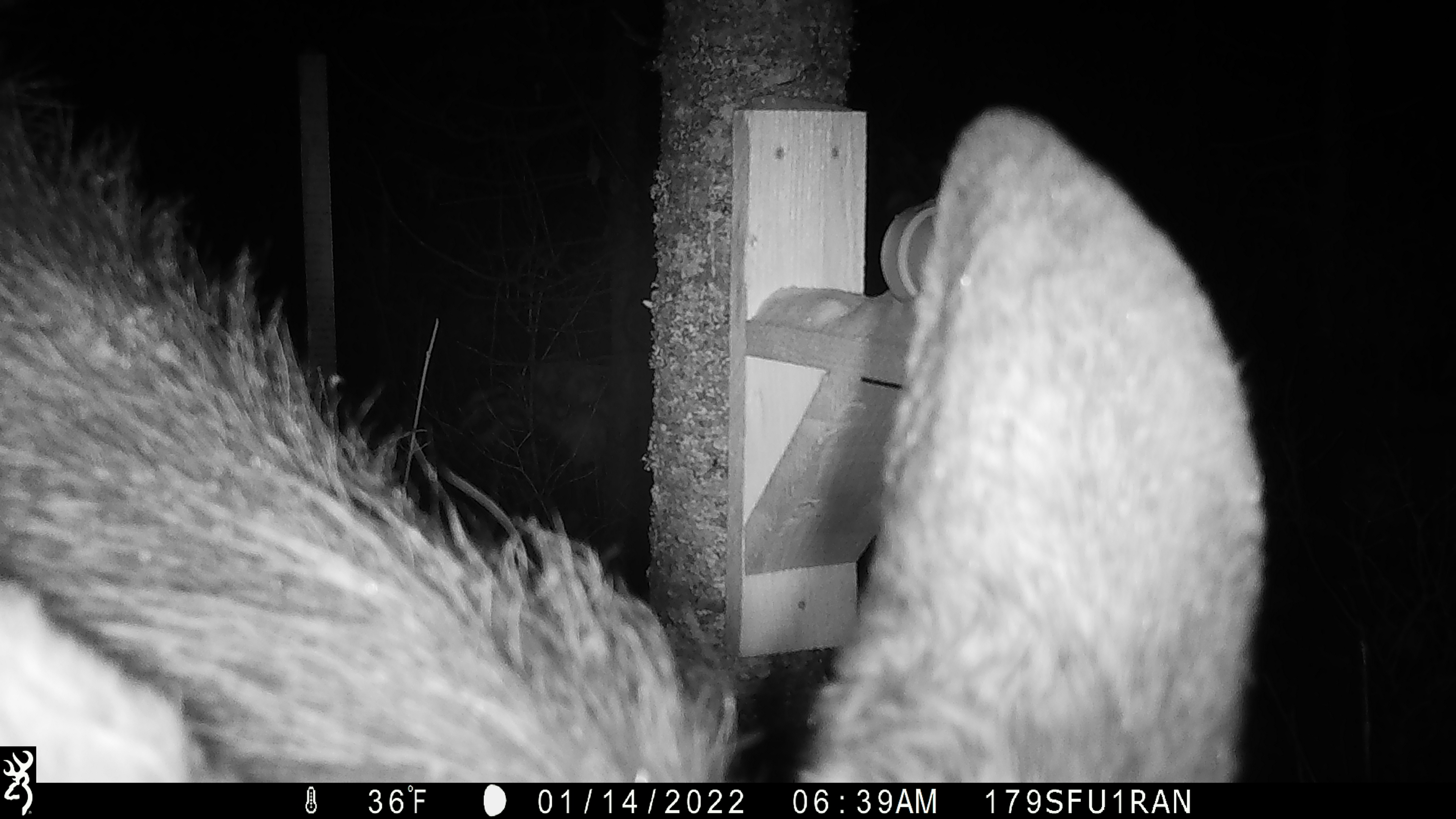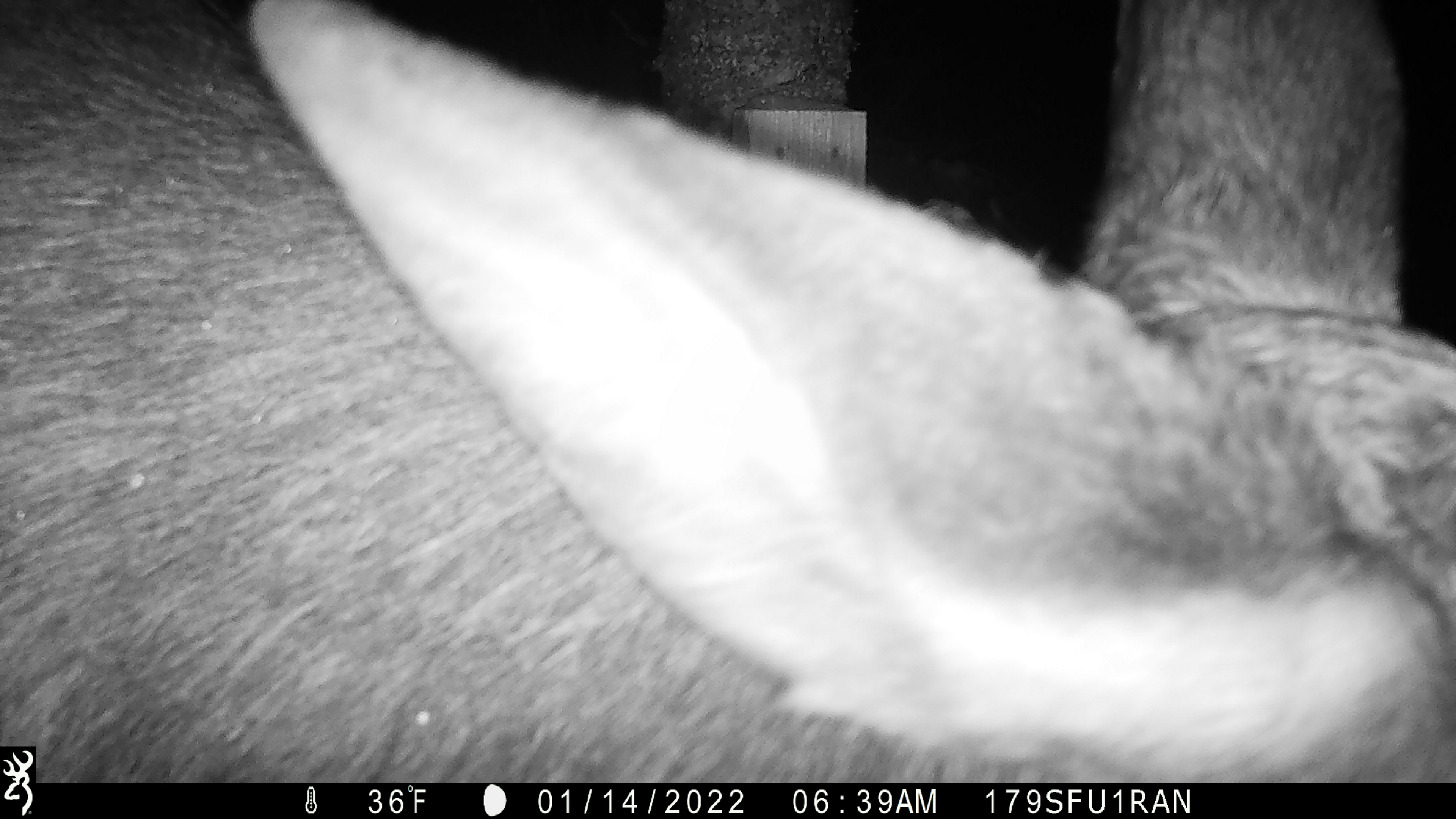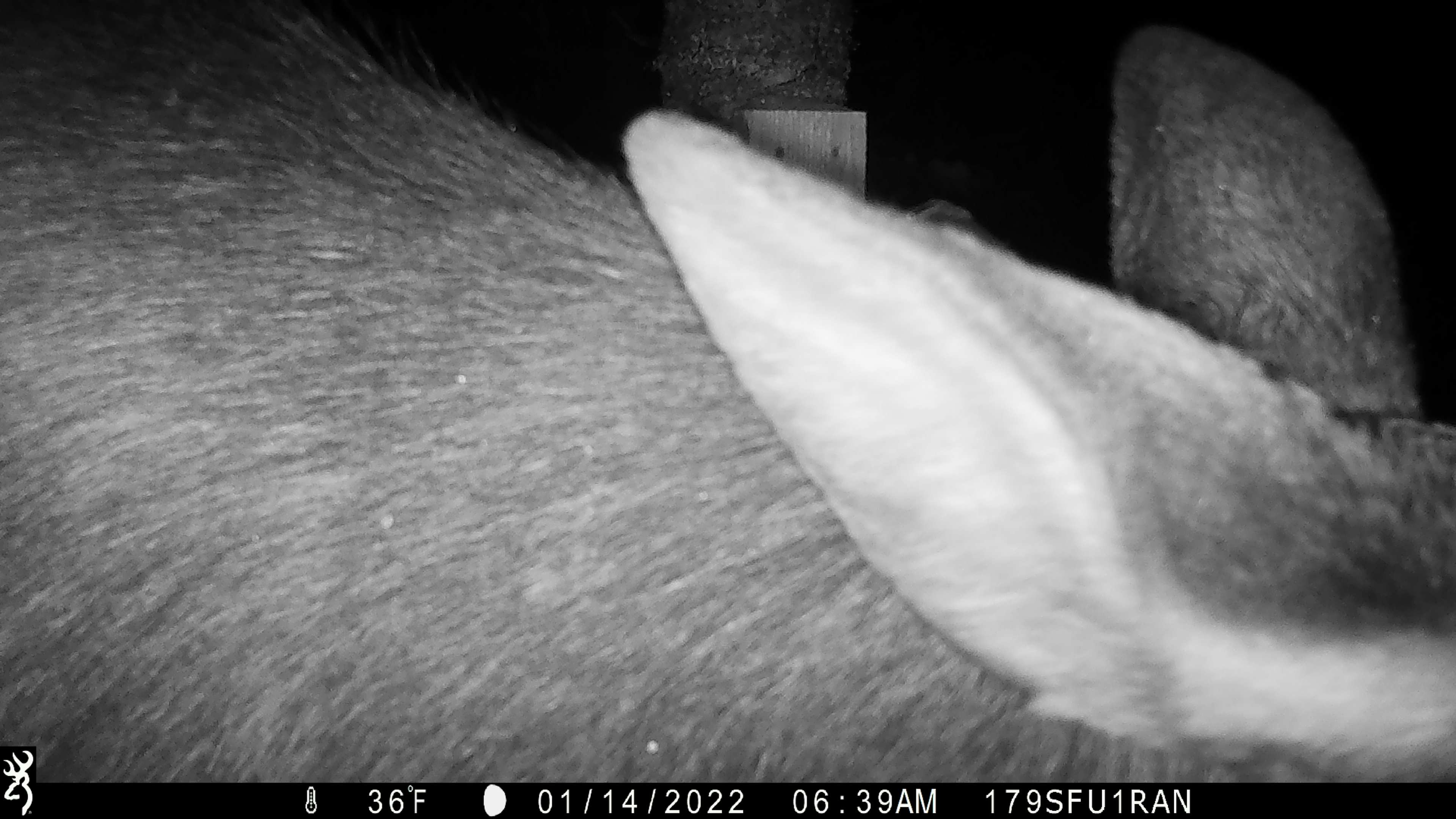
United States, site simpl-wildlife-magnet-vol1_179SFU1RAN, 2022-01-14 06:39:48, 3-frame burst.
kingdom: Animalia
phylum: Chordata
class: Mammalia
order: Artiodactyla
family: Cervidae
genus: Alces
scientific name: Alces alces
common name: moose